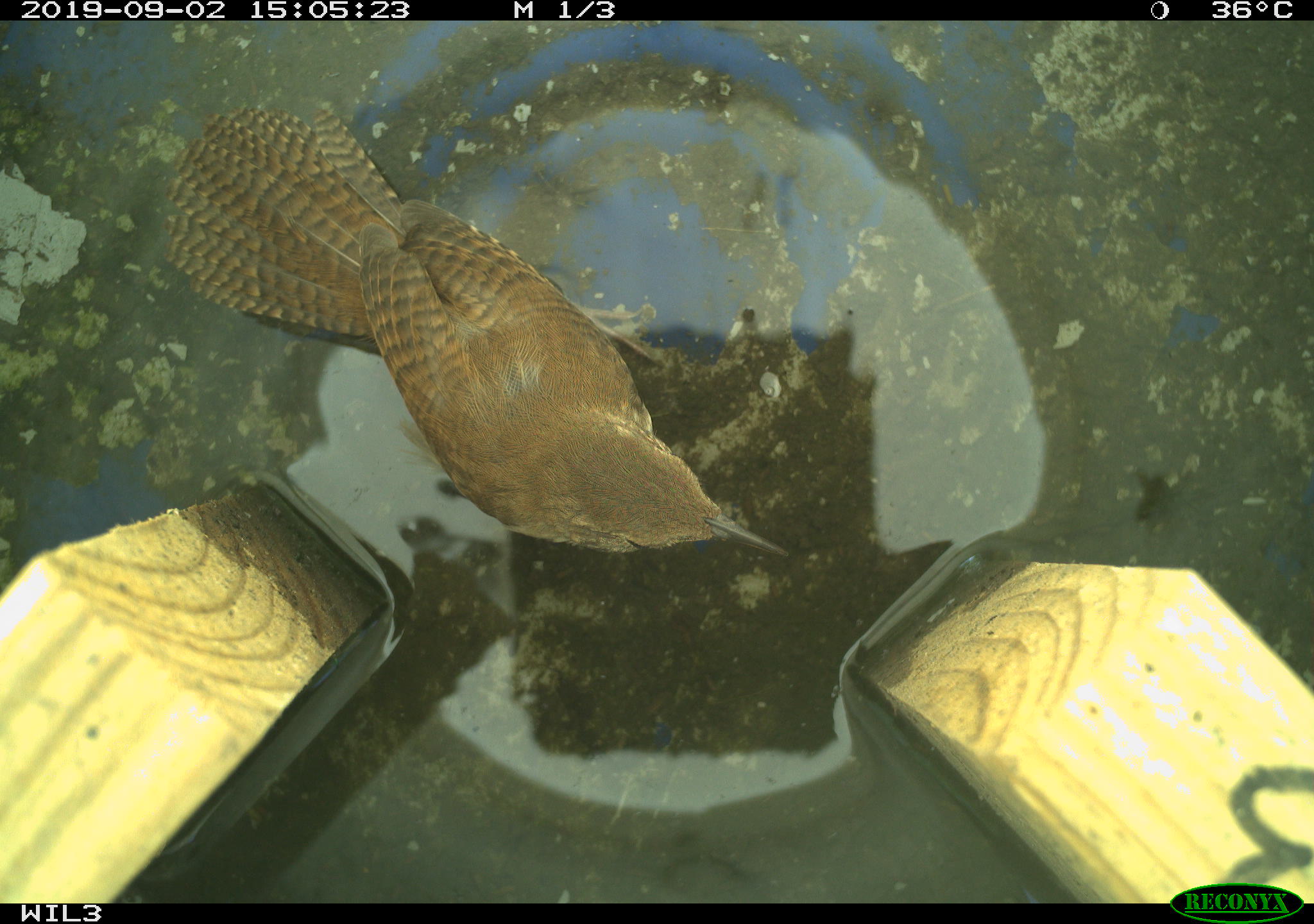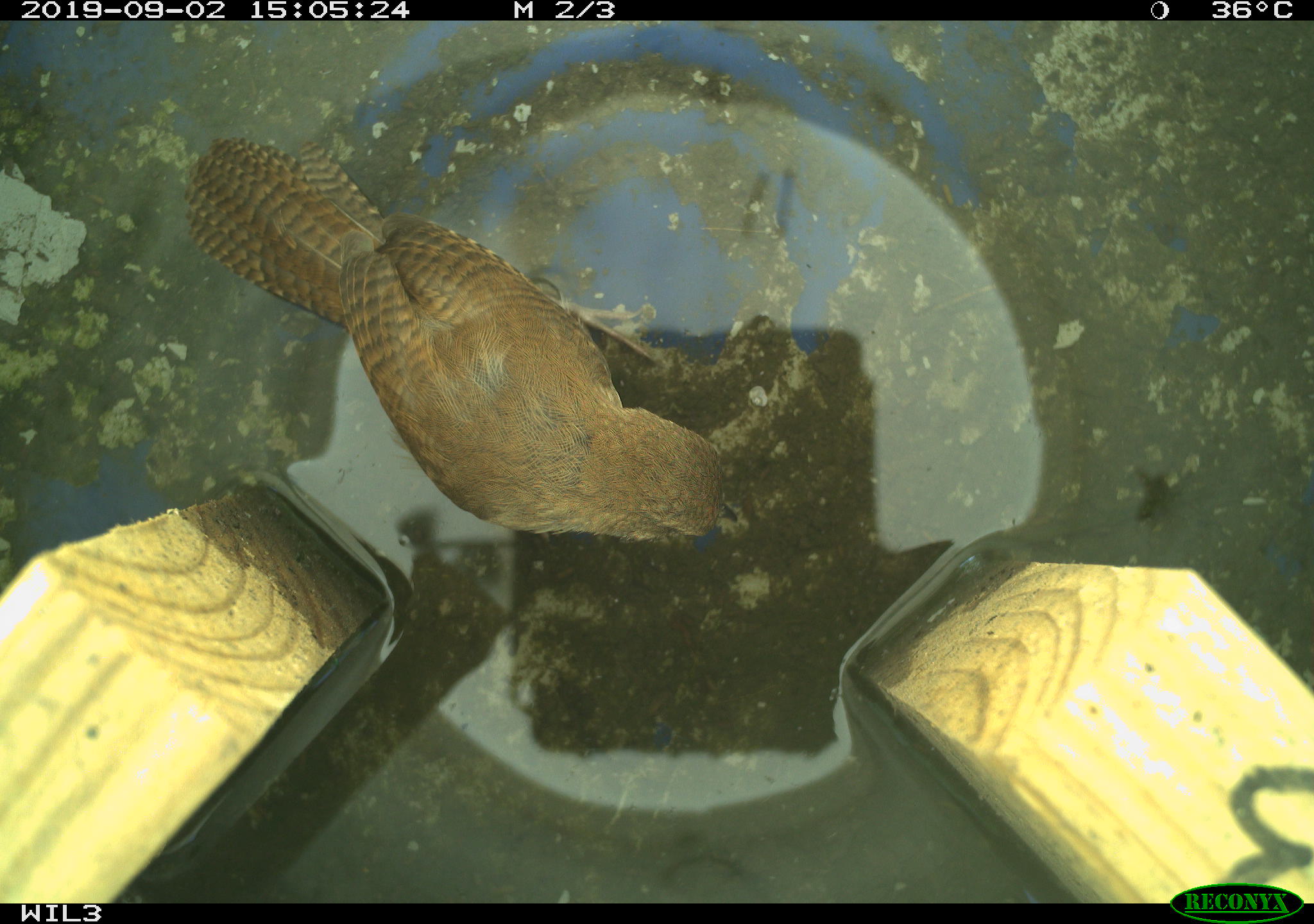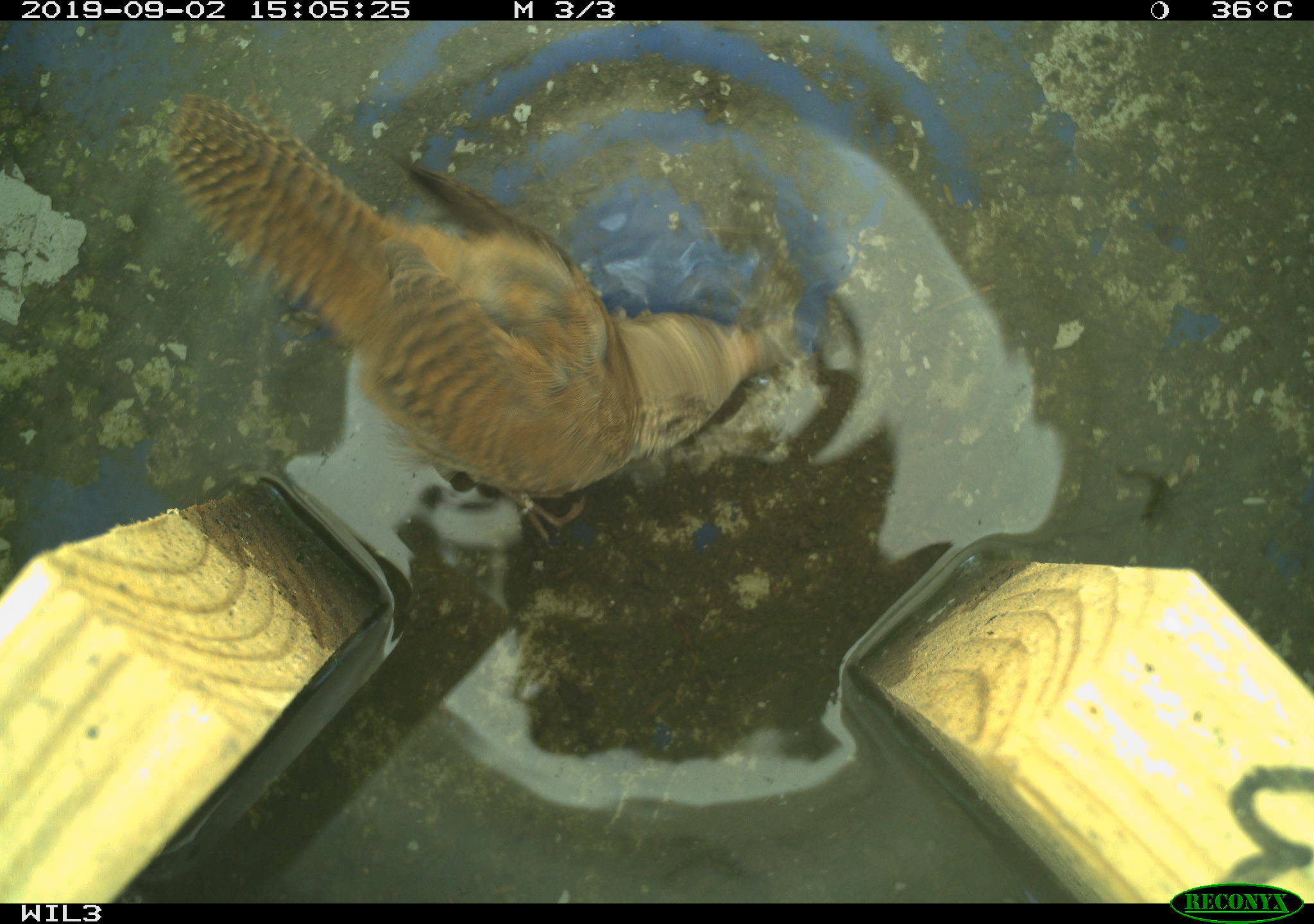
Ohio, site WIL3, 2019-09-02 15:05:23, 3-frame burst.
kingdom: Animalia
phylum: Chordata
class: Aves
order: Passeriformes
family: Troglodytidae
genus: Troglodytes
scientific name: Troglodytes aedon aedon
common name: northern house wren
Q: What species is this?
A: Northern house wren (Troglodytes aedon aedon).